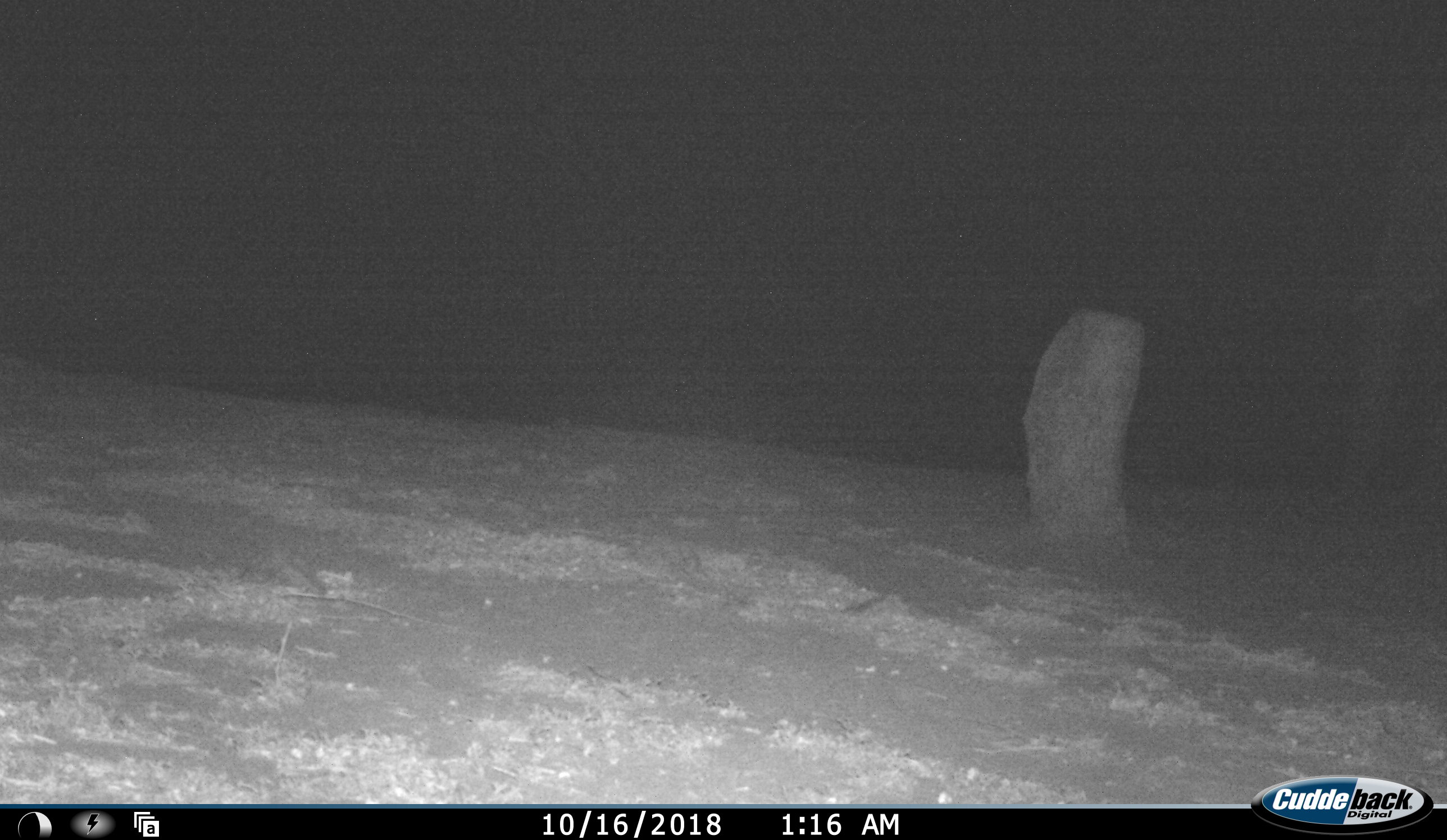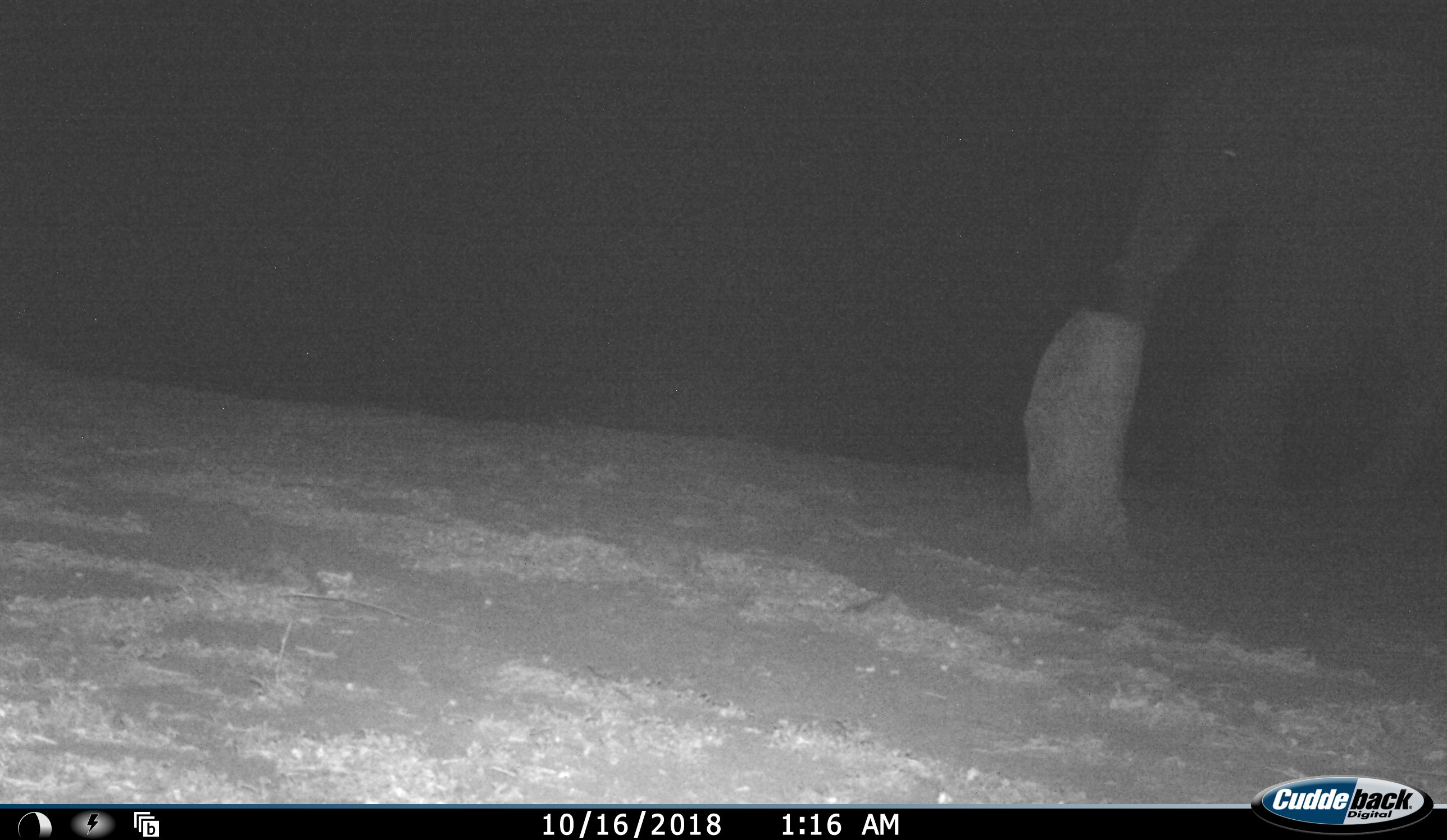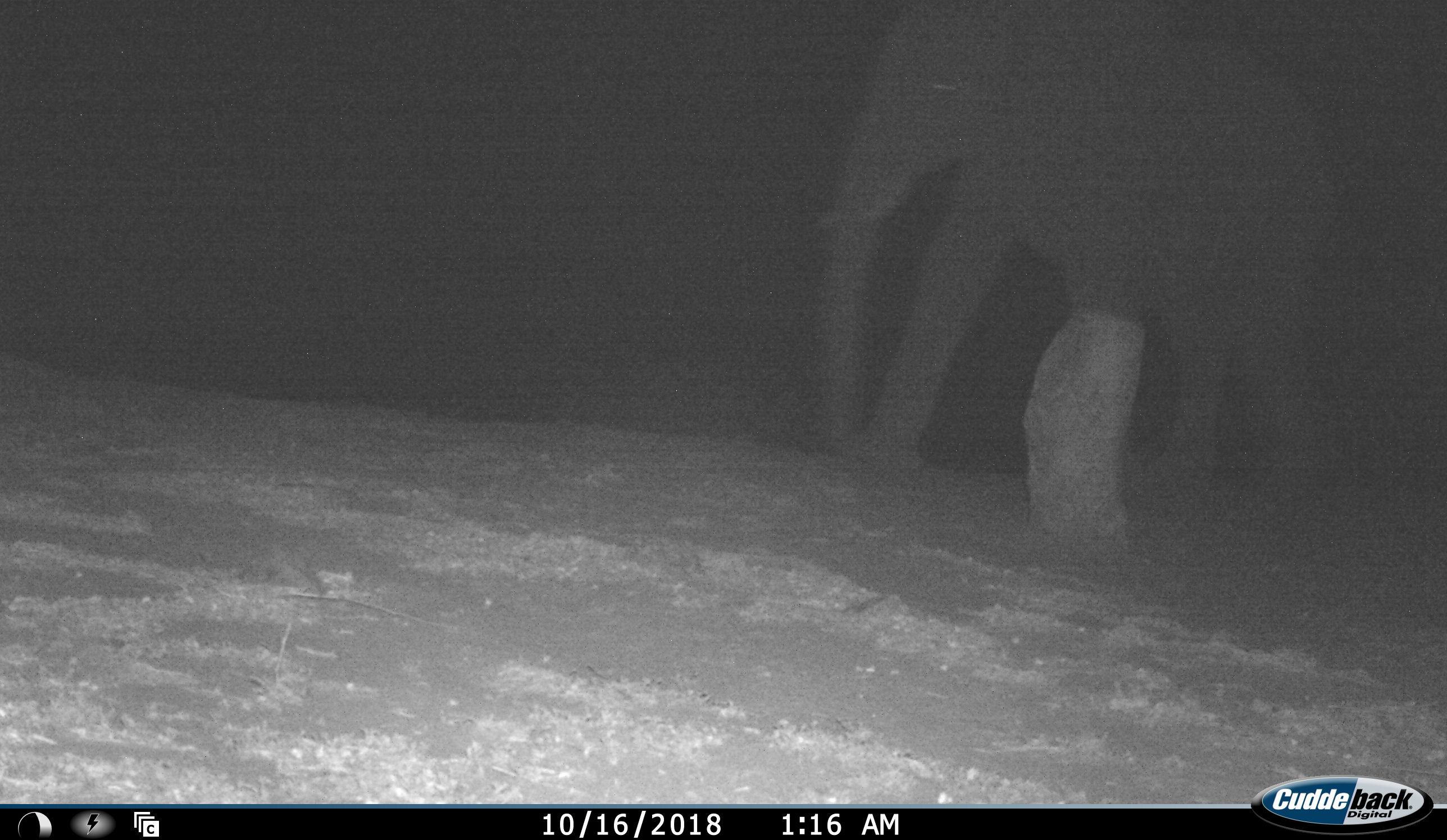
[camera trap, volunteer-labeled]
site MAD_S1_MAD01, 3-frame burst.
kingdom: Animalia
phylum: Chordata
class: Mammalia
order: Proboscidea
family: Elephantidae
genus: Loxodonta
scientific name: Loxodonta africana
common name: african bush elephant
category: elephant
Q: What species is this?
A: Elephant (african bush elephant) (Loxodonta africana).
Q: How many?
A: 1.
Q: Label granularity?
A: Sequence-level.